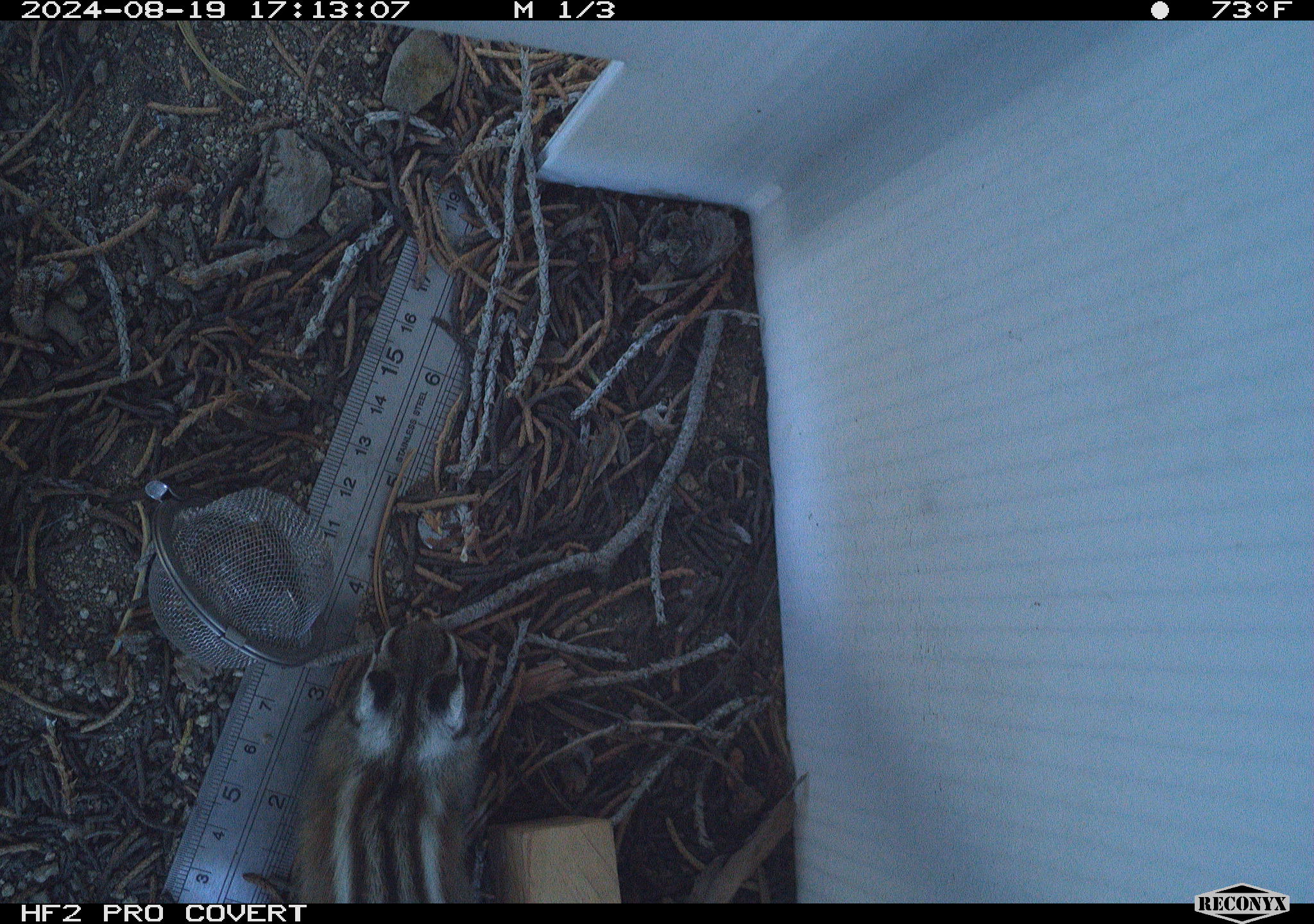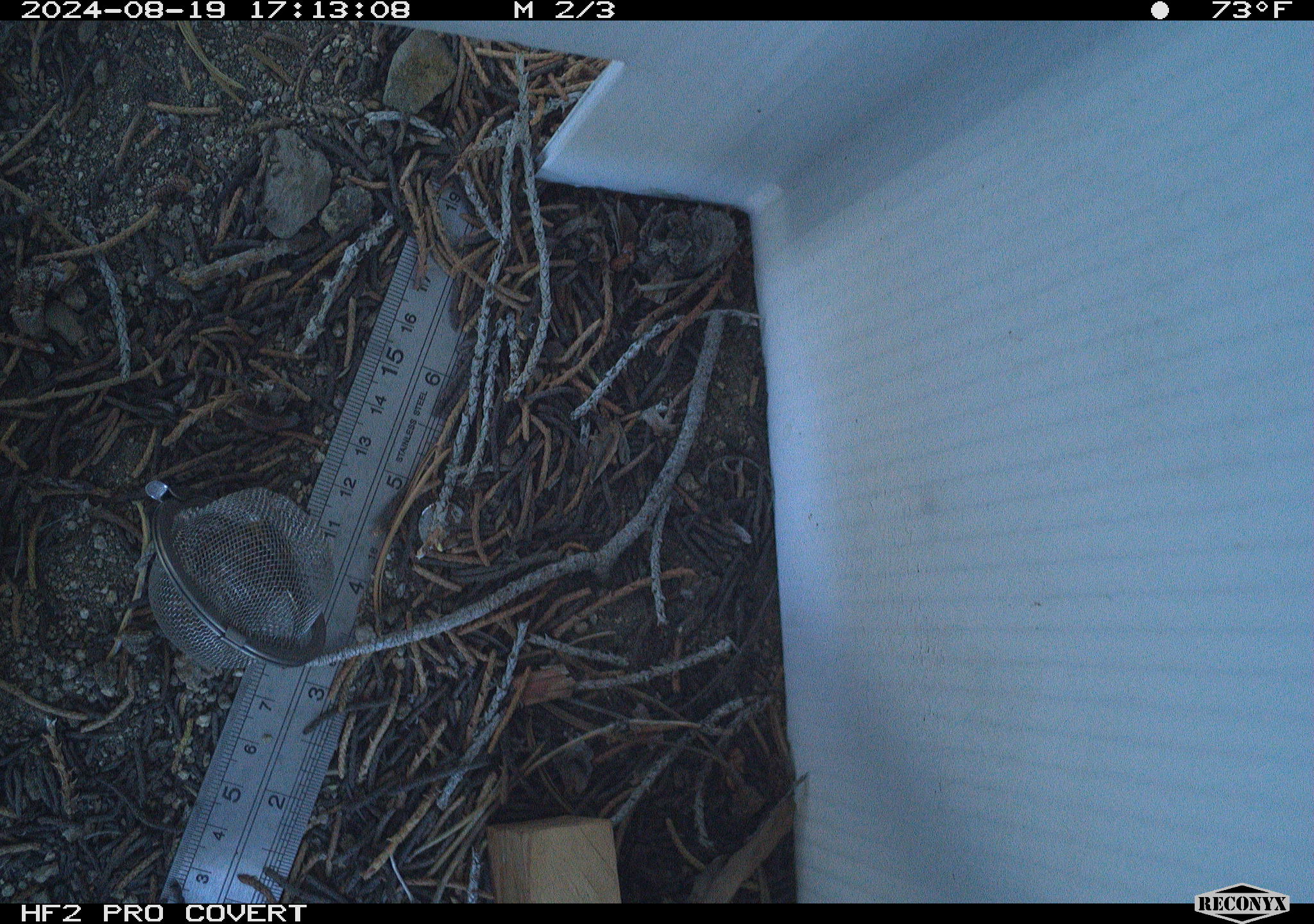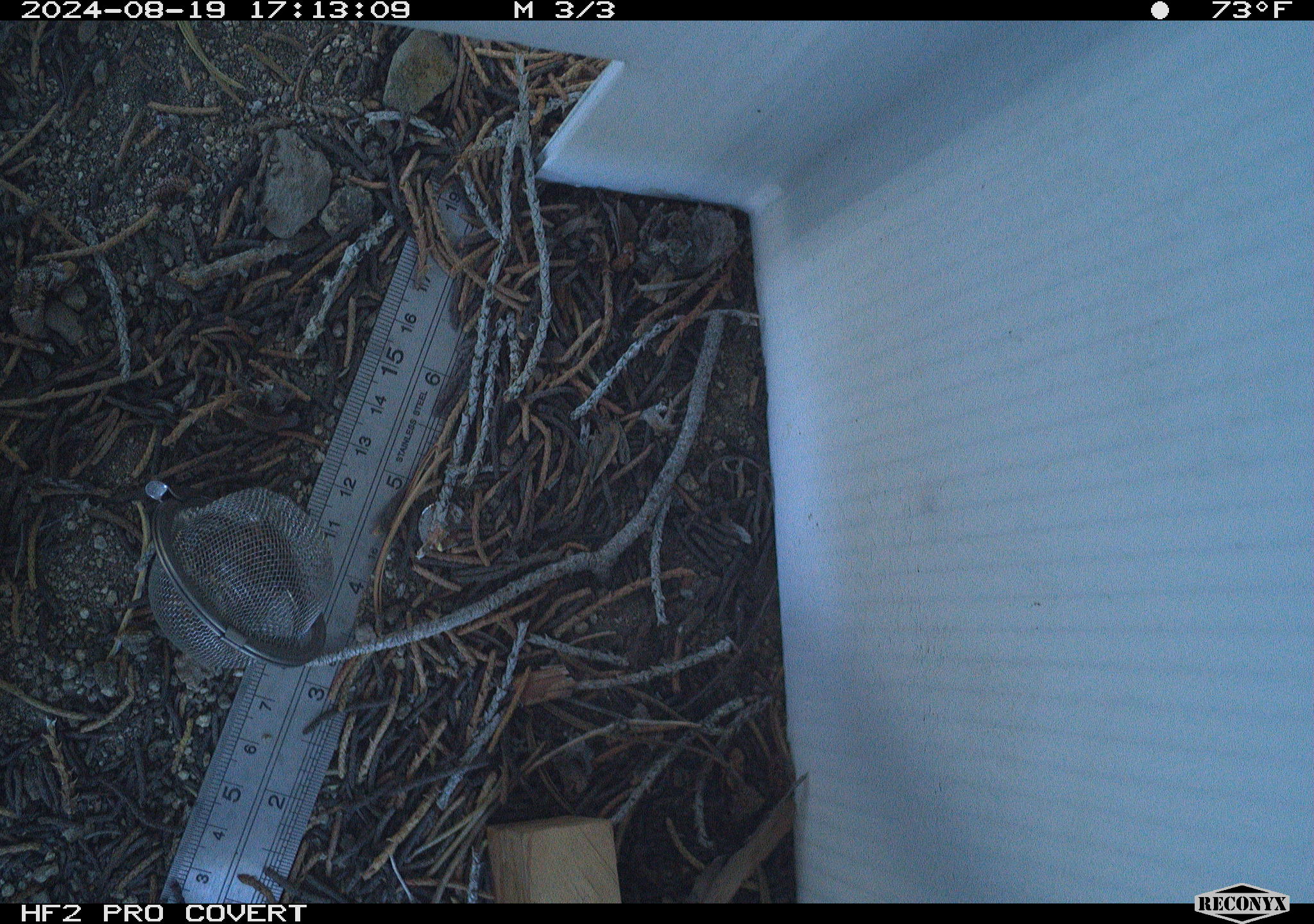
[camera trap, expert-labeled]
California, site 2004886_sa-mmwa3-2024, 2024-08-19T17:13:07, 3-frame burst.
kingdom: Animalia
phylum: Chordata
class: Mammalia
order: Rodentia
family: Sciuridae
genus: Neotamias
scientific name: Neotamias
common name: western chipmunks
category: neotamias species